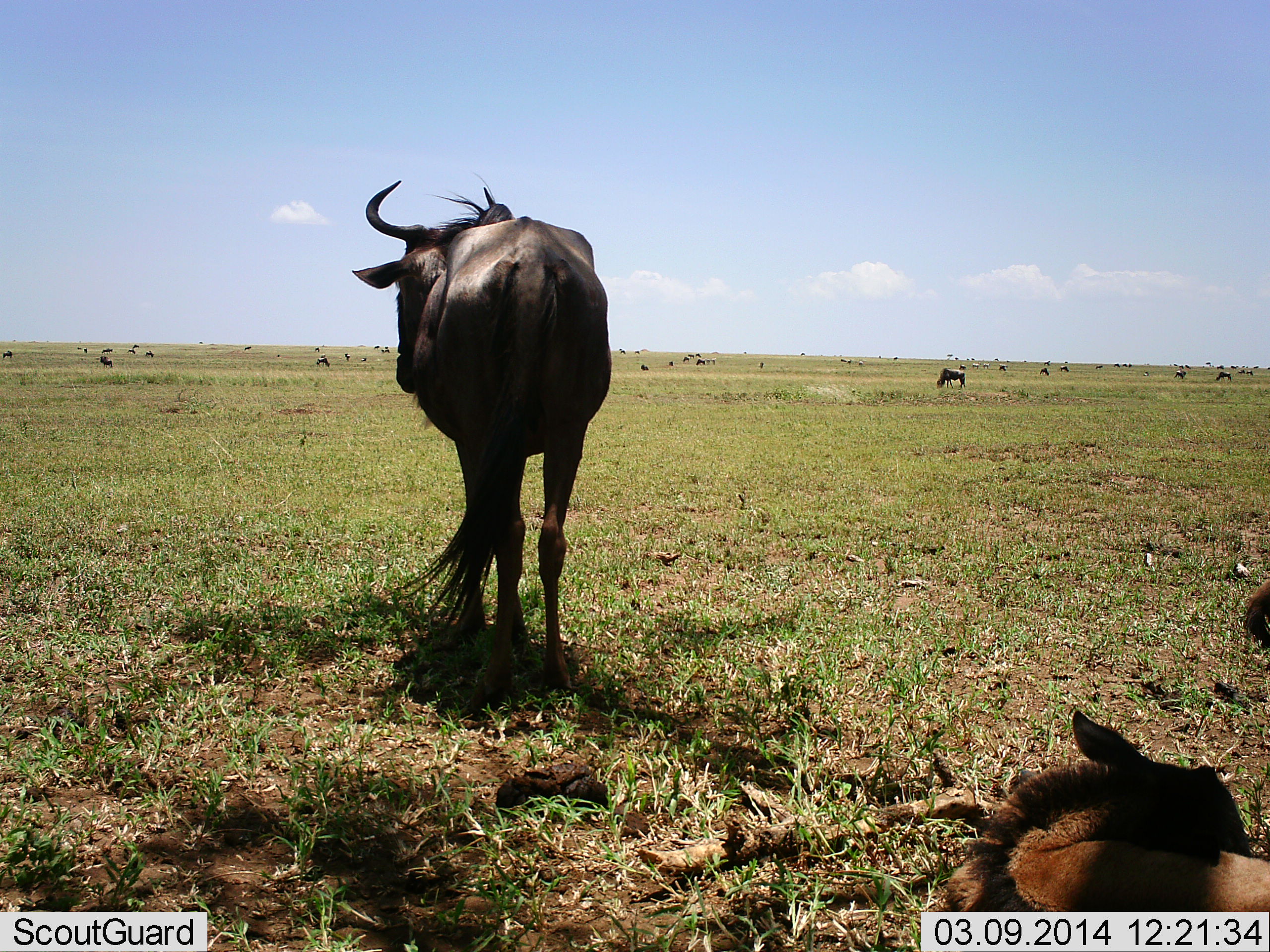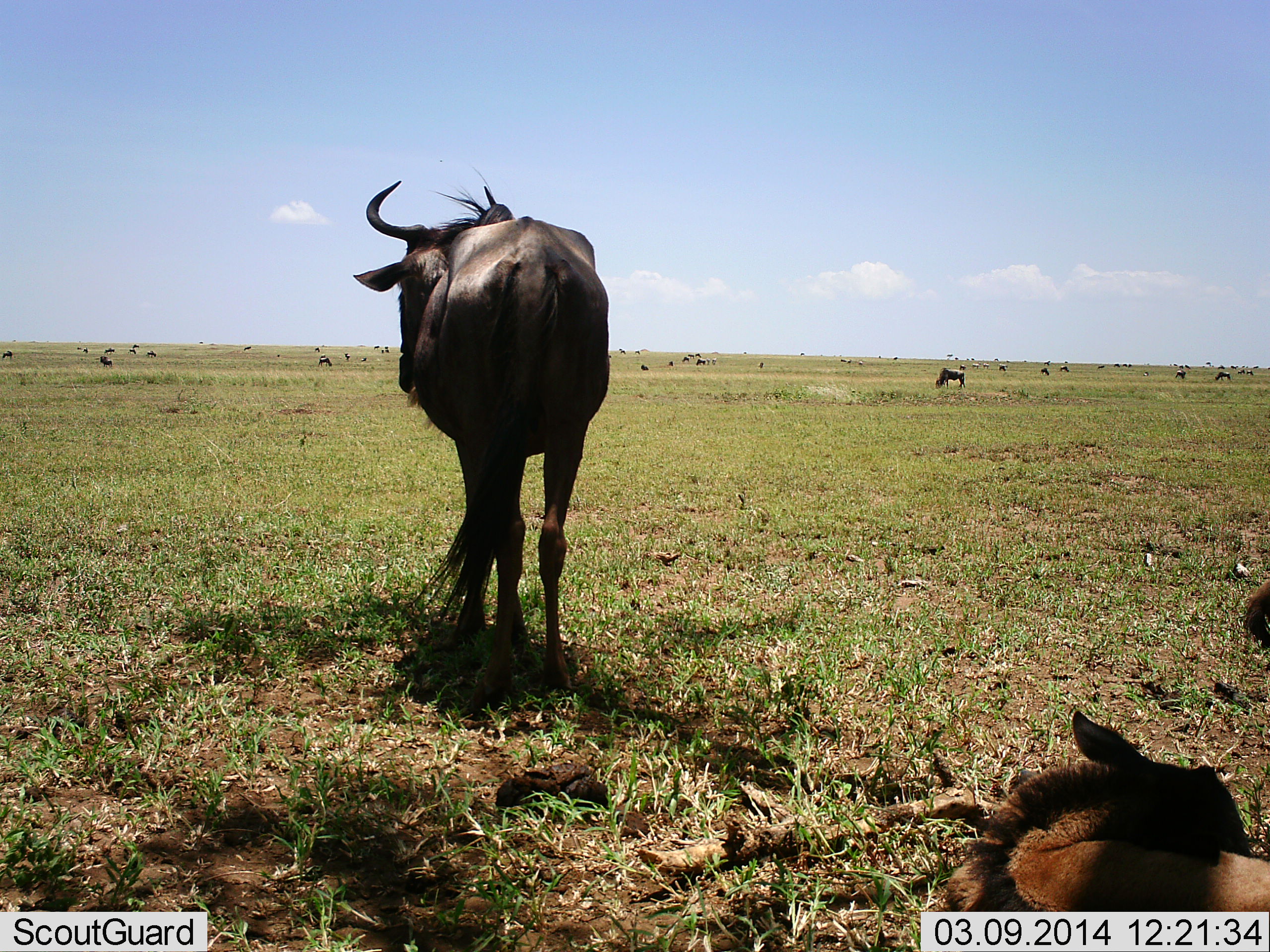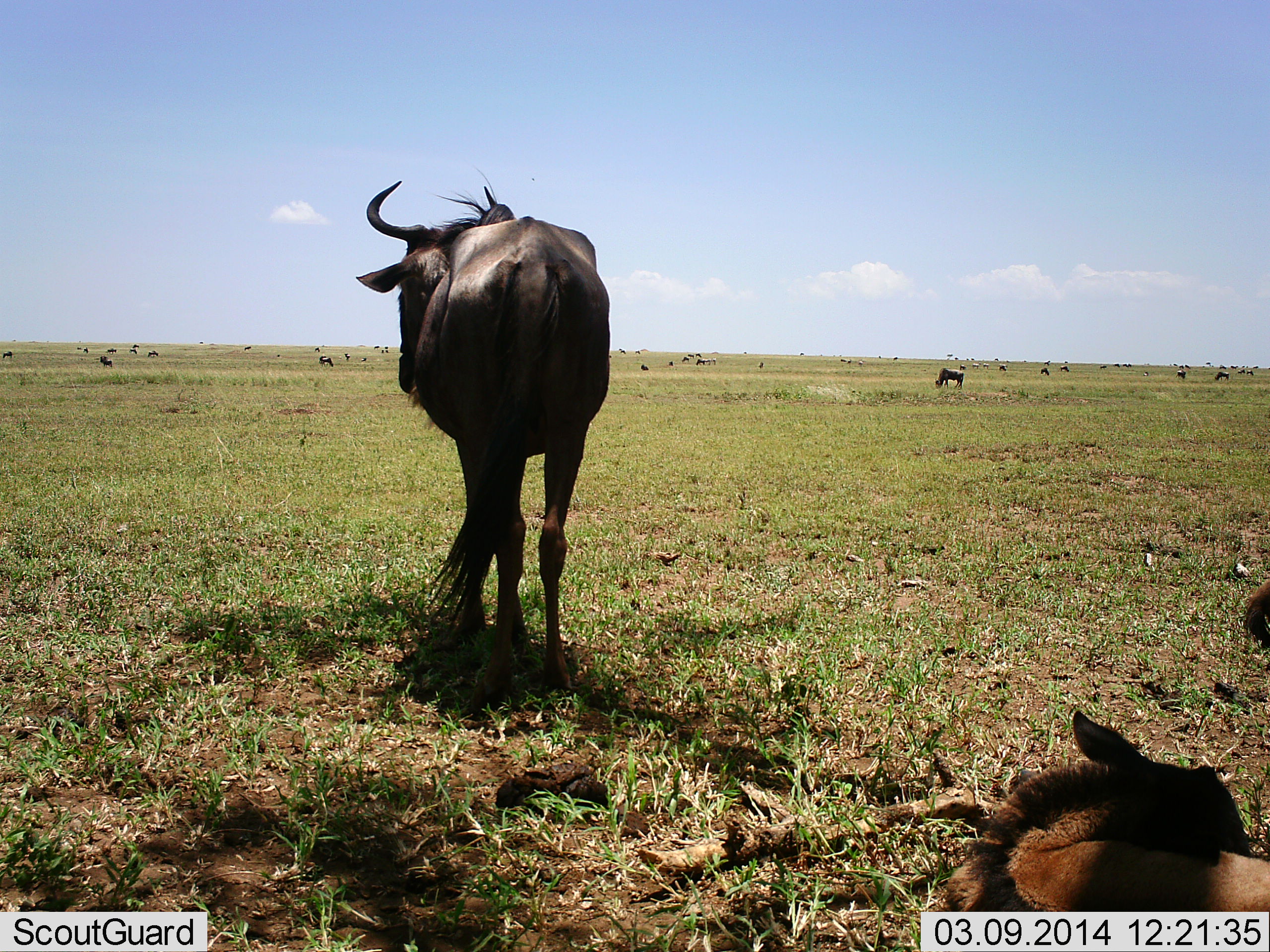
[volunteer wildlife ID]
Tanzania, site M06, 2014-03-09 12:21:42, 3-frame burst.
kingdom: Animalia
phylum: Chordata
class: Mammalia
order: Artiodactyla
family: Bovidae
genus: Connochaetes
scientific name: Connochaetes taurinus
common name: blue wildebeest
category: wildebeest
Wildebeest (blue wildebeest) (Connochaetes taurinus), count 11-50. Behavior (volunteer vote fractions): standing 90%, resting 90%, moving 30%, interacting 0%. Young present (vote fraction): 50%. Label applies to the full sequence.